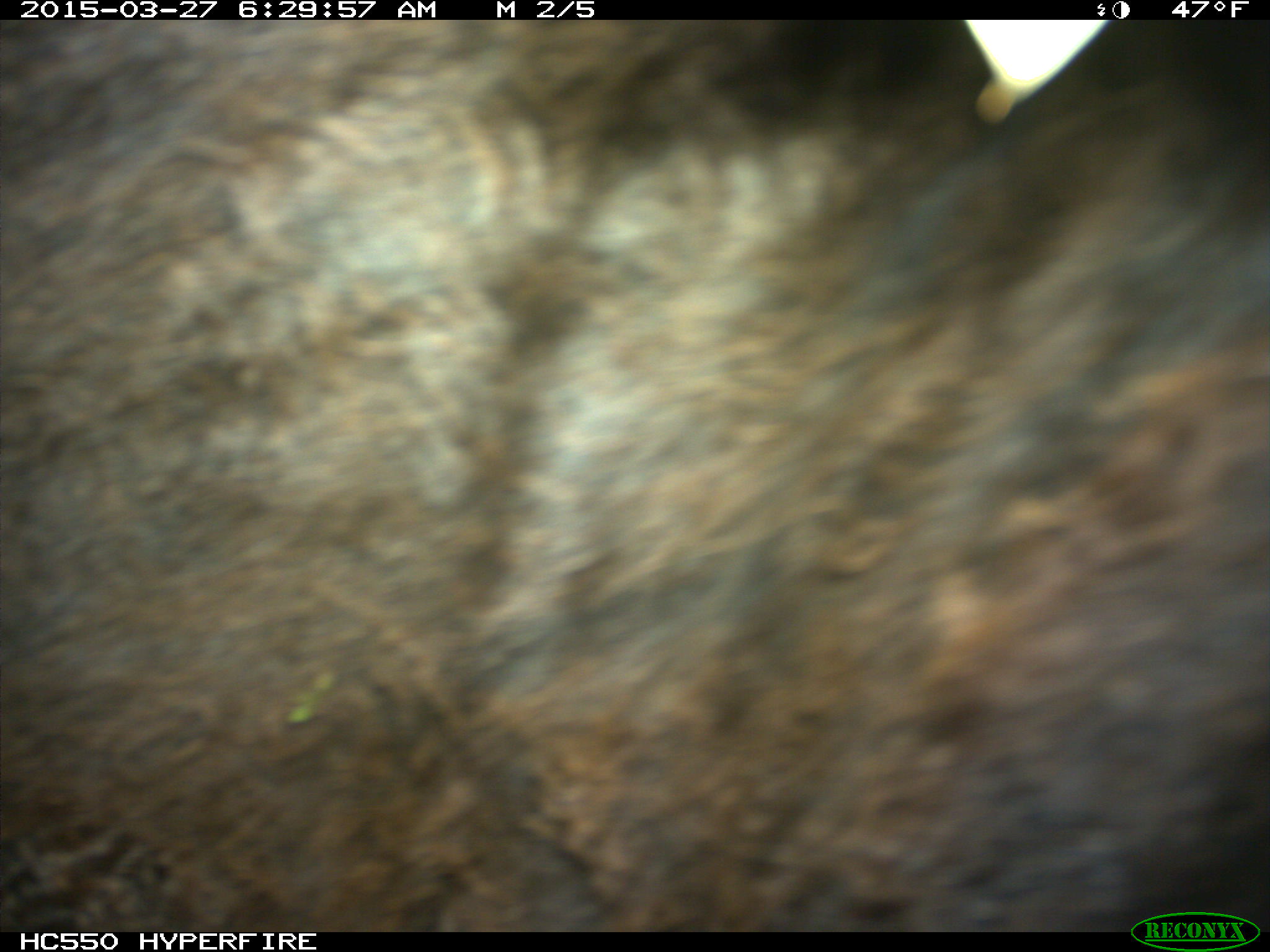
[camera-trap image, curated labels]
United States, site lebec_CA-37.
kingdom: Animalia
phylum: Chordata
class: Mammalia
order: Artiodactyla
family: Bovidae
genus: Bos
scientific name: Bos taurus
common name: domestic cow